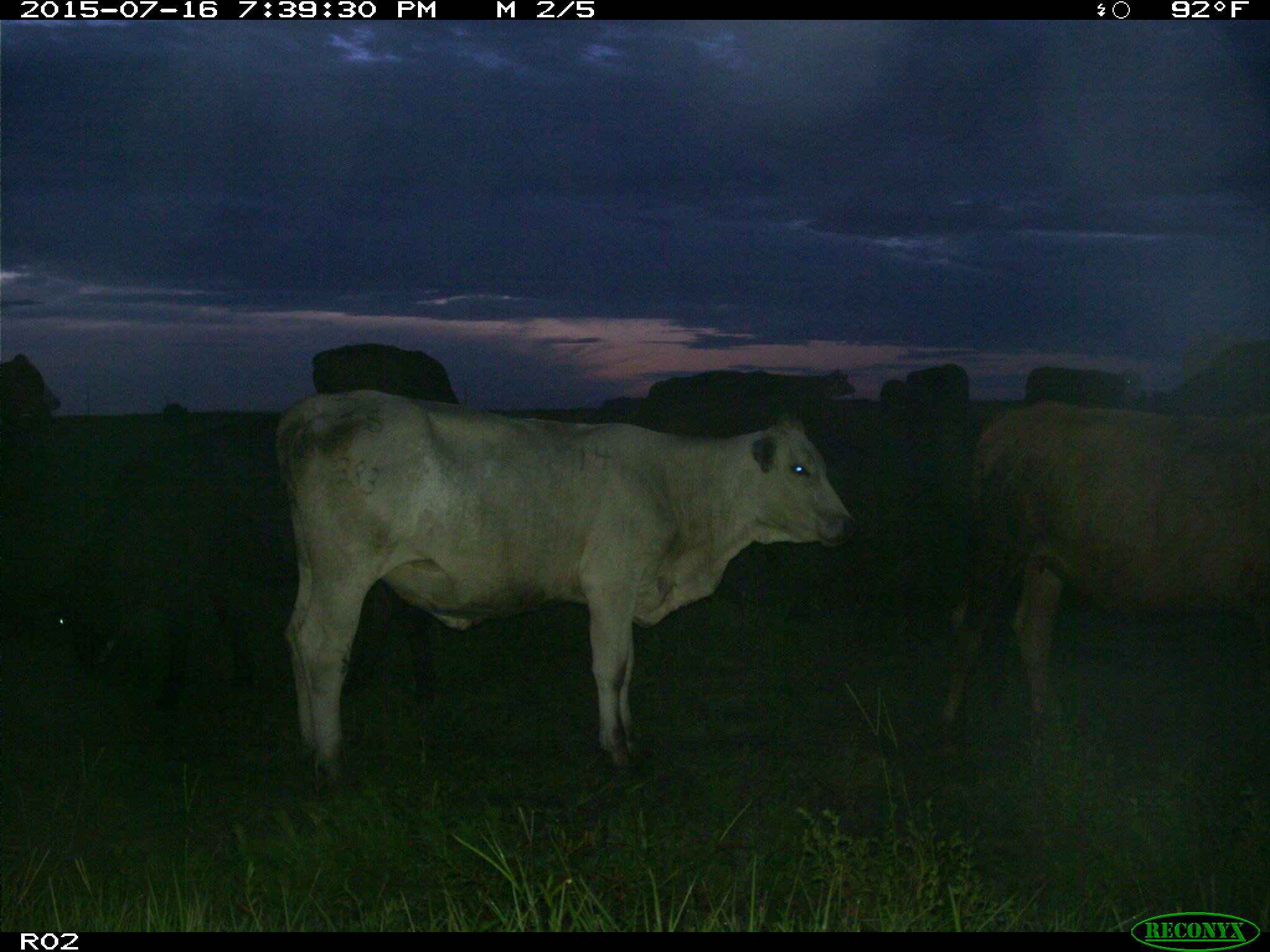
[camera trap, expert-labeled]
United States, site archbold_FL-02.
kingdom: Animalia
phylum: Chordata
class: Mammalia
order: Artiodactyla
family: Bovidae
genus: Bos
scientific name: Bos taurus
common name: domestic cow